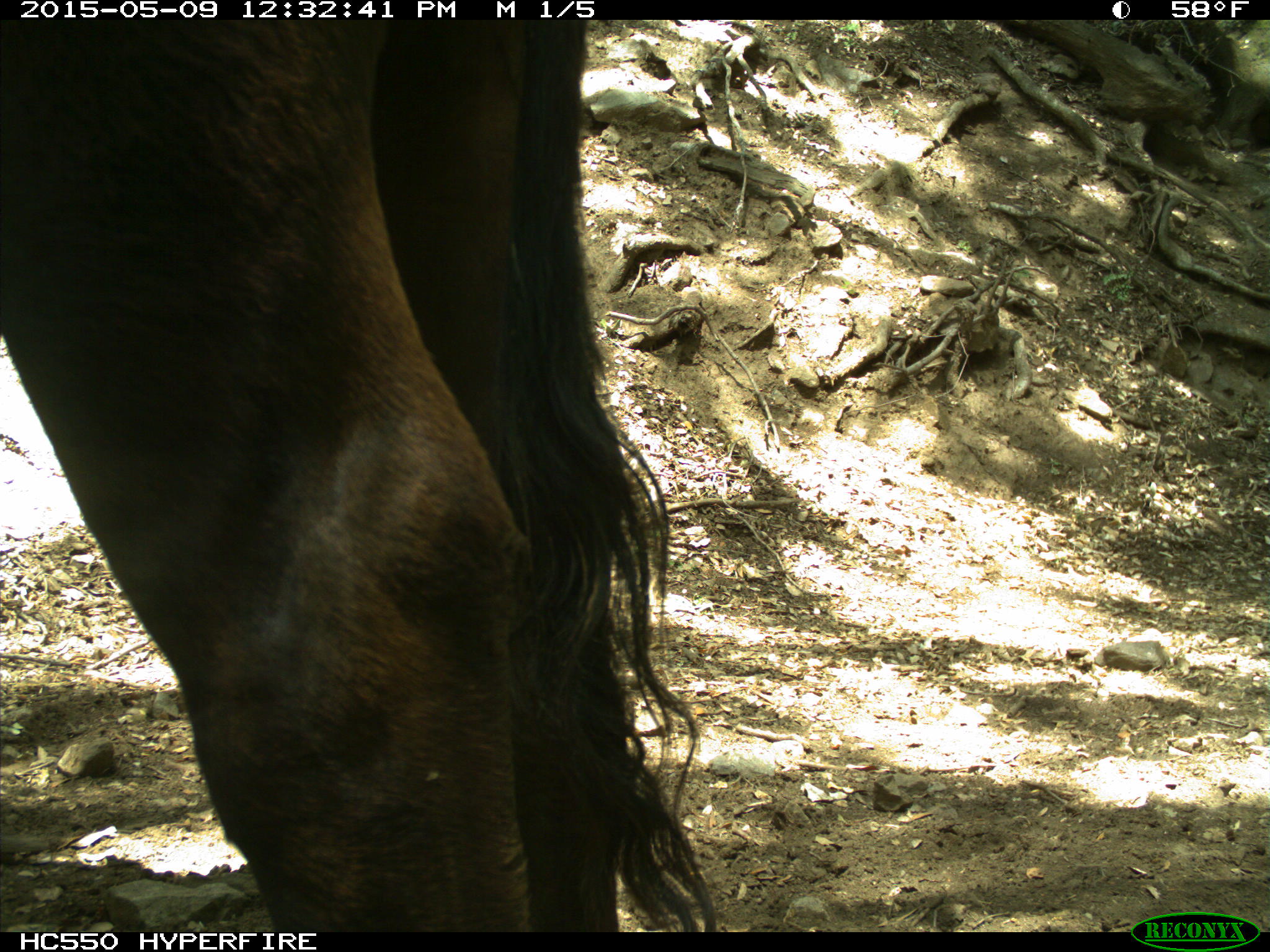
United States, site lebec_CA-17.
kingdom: Animalia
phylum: Chordata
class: Mammalia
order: Artiodactyla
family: Bovidae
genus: Bos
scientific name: Bos taurus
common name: domestic cow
Bos taurus (domestic cow).